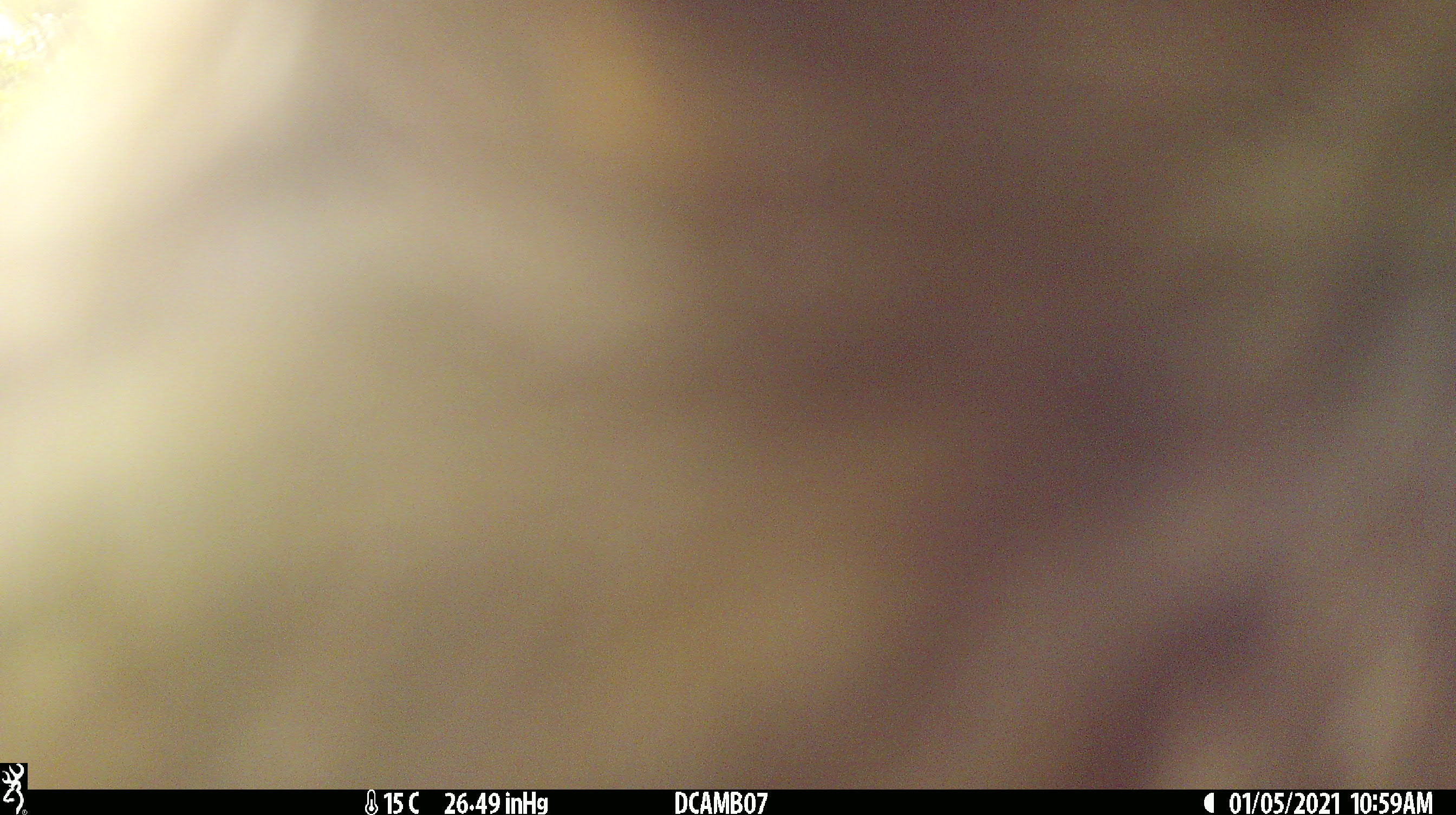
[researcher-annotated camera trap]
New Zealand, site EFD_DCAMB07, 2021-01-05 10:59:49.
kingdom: Animalia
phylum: Chordata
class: Aves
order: Psittaciformes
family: Strigopidae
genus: Nestor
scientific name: Nestor notabilis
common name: kea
Kea (Nestor notabilis).